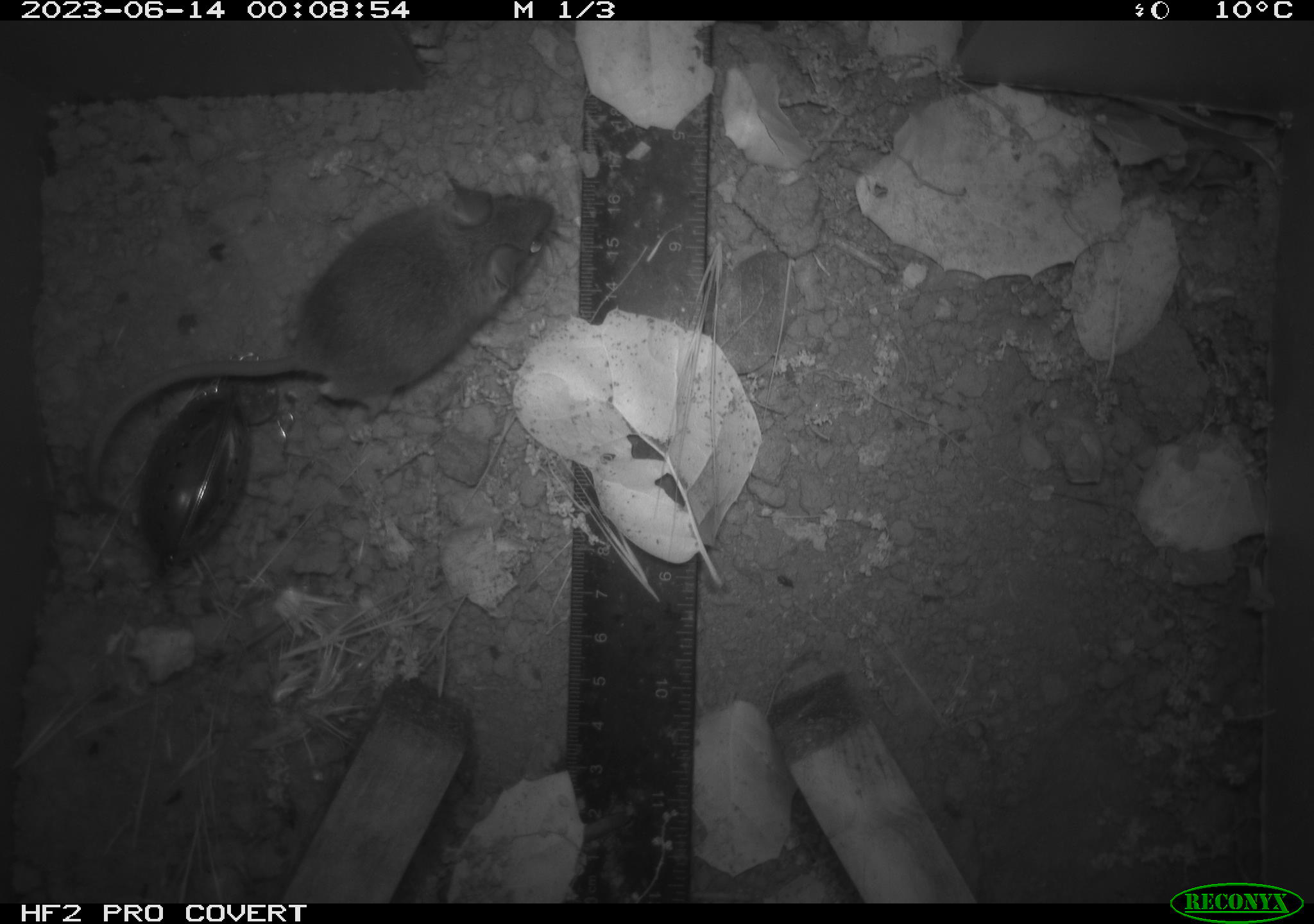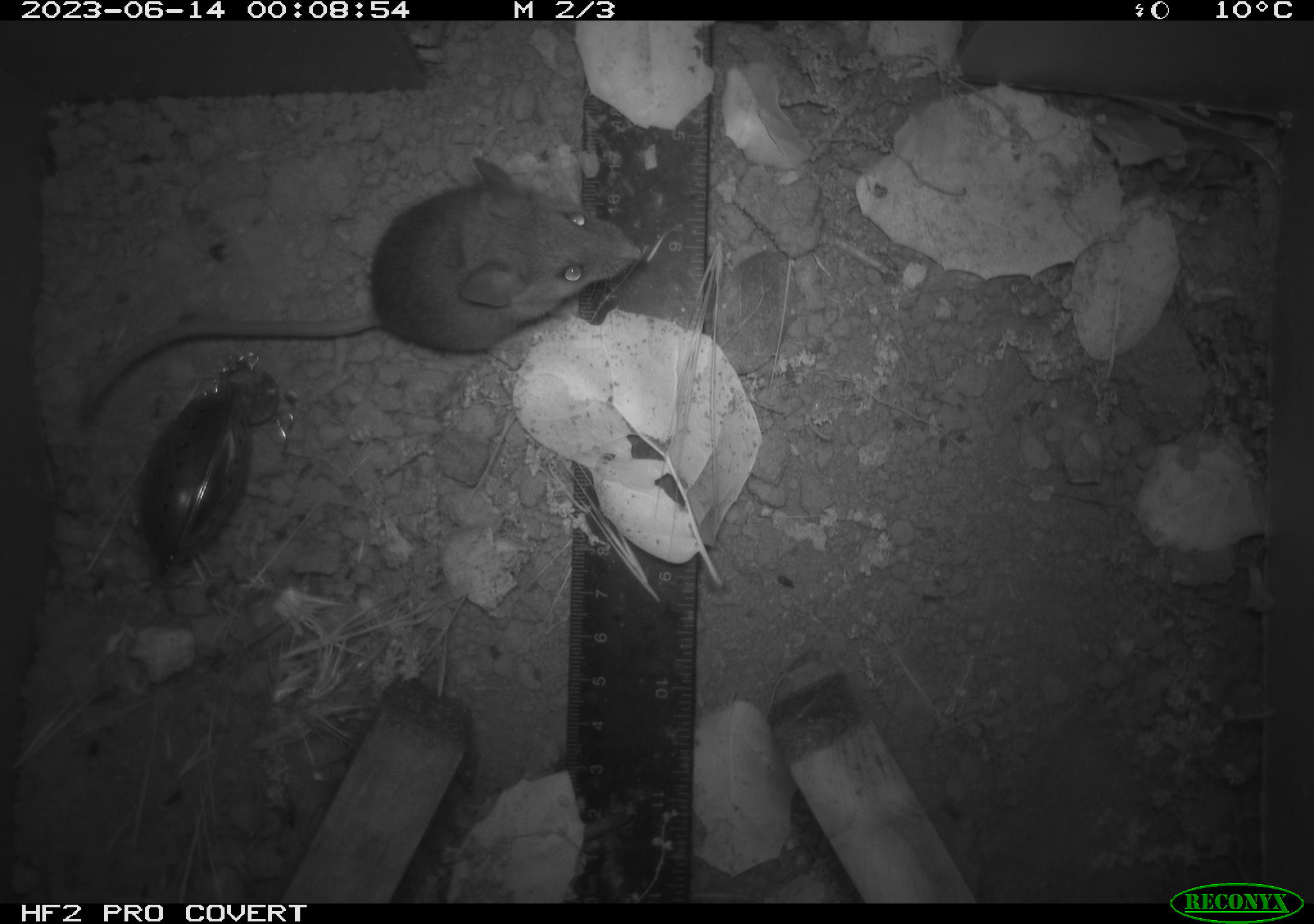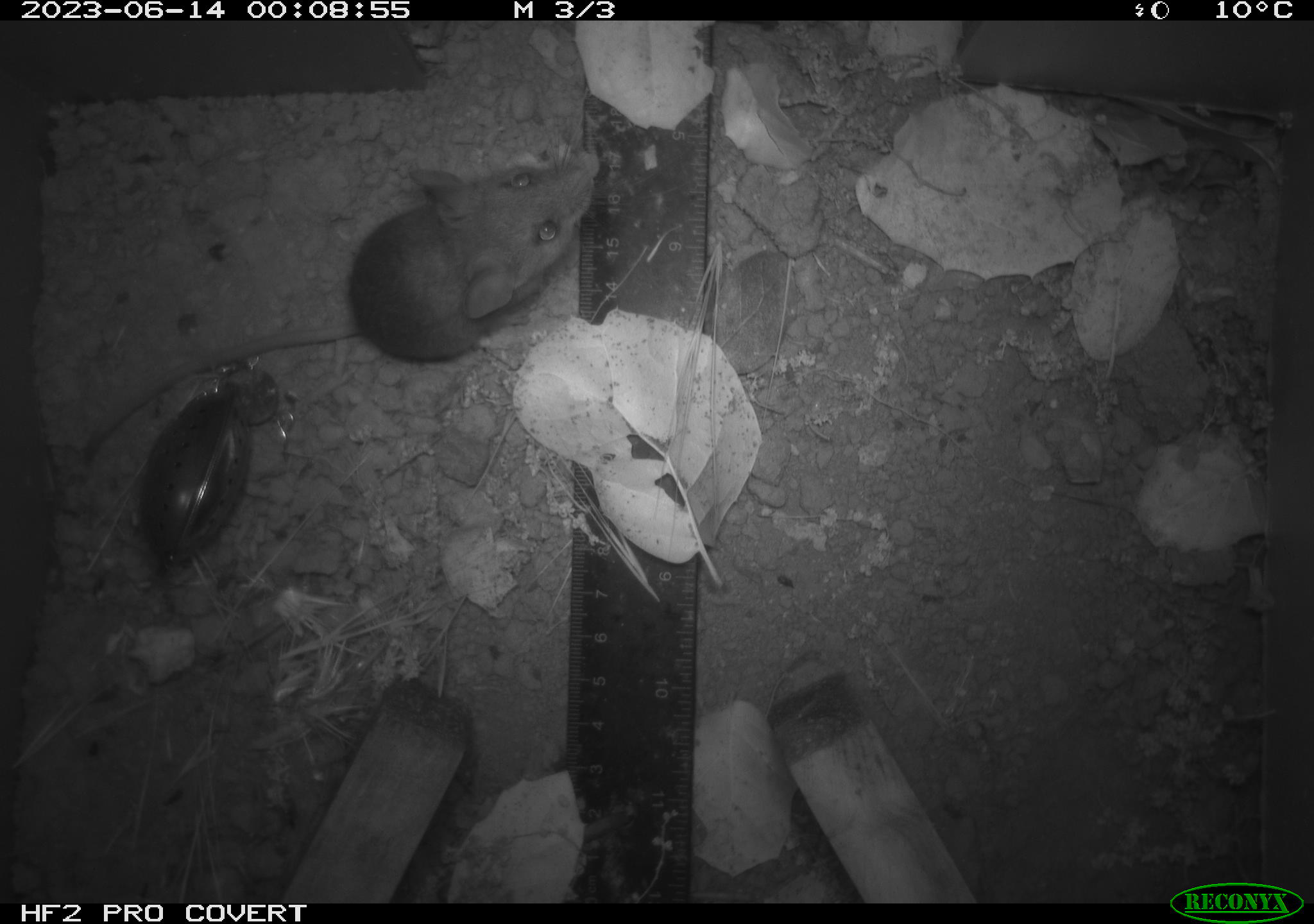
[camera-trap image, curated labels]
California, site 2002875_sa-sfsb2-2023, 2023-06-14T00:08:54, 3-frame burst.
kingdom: Animalia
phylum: Chordata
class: Mammalia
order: Rodentia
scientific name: Rodentia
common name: mouse species